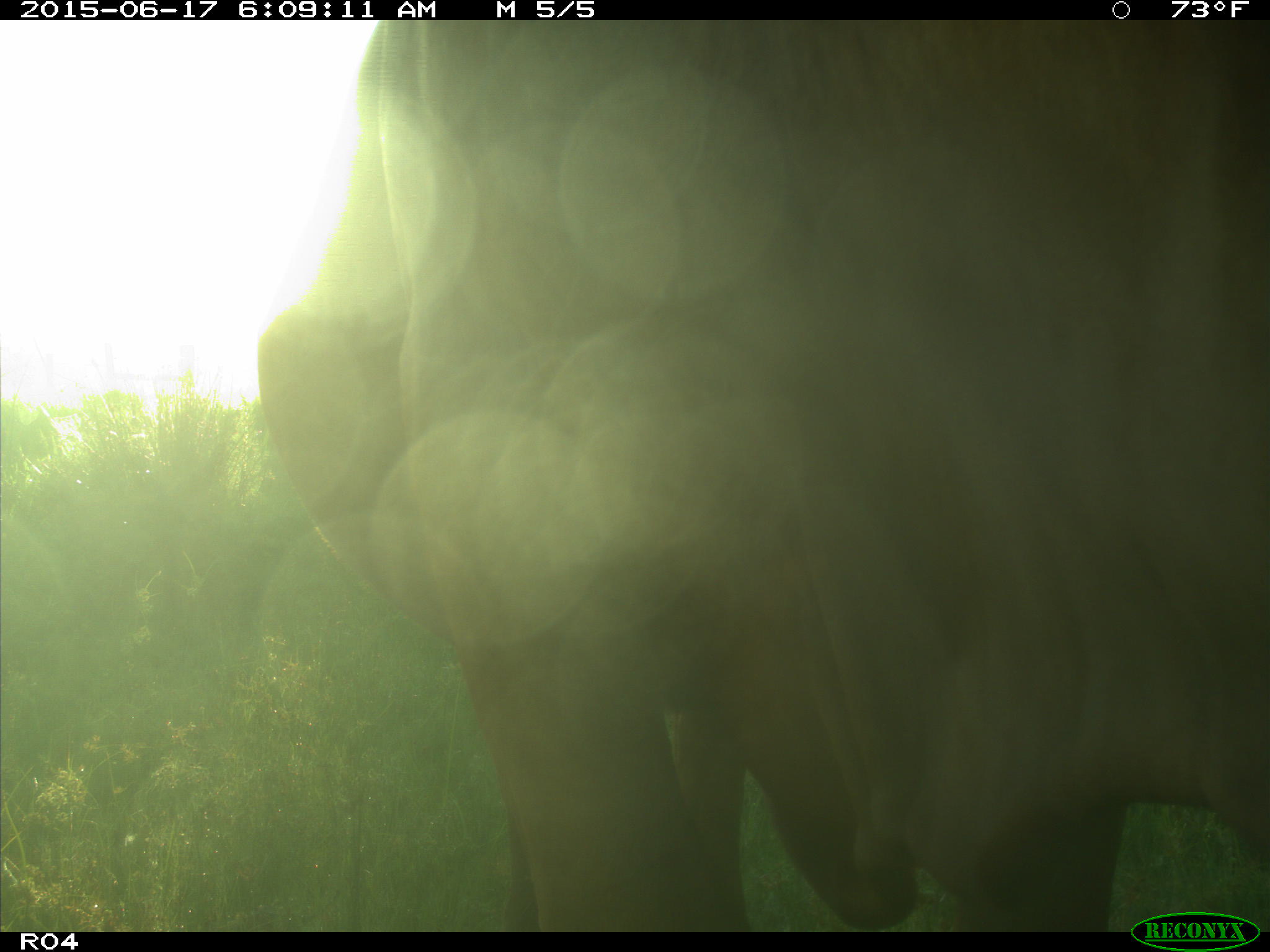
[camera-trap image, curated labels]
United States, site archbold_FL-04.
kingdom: Animalia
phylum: Chordata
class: Mammalia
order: Artiodactyla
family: Bovidae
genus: Bos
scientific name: Bos taurus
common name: domestic cow